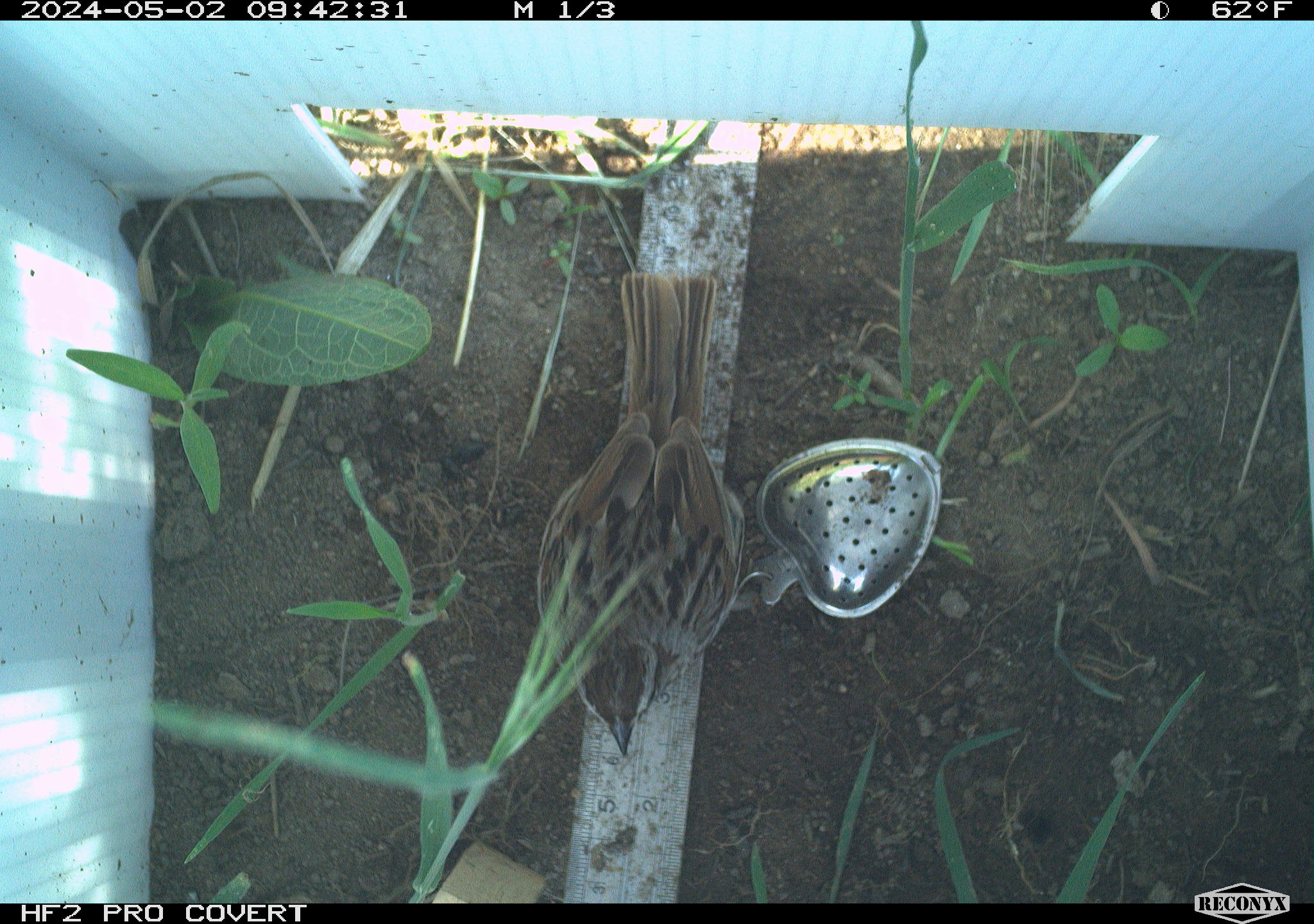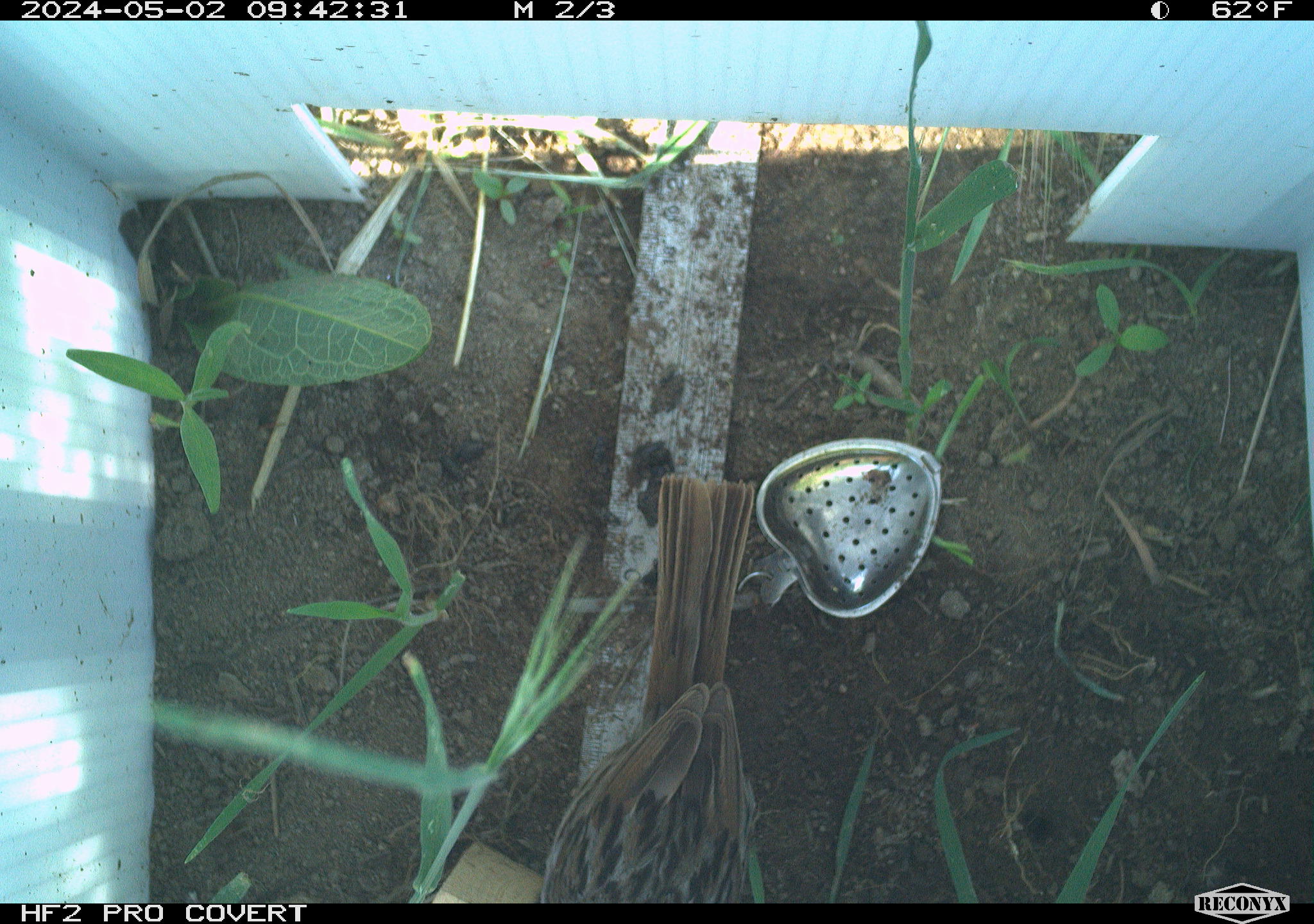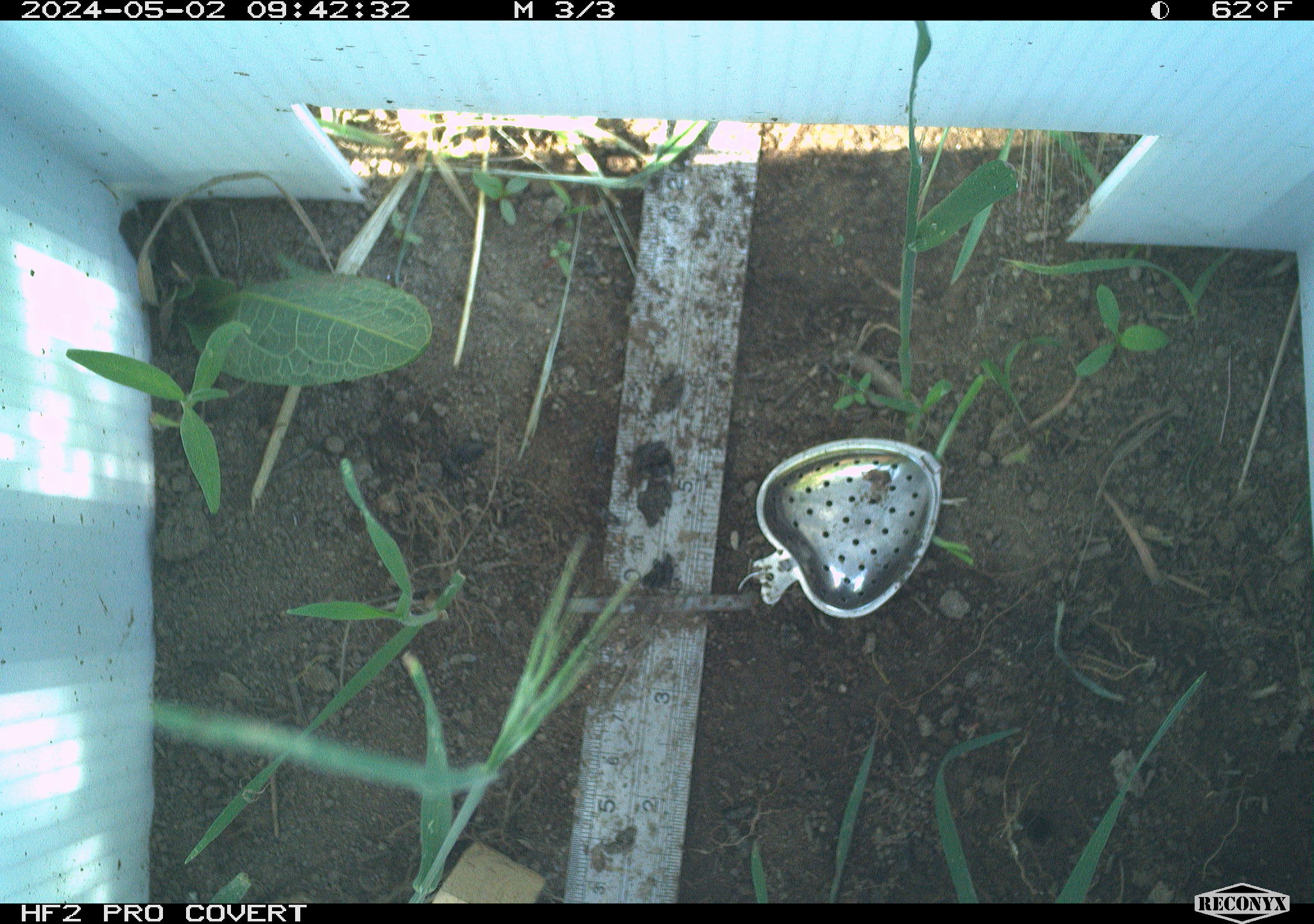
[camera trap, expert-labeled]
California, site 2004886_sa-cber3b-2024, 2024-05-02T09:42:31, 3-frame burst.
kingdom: Animalia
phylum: Chordata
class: Aves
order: Passeriformes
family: Passerellidae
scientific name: Passerellidae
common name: new world sparrows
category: passerellidae family